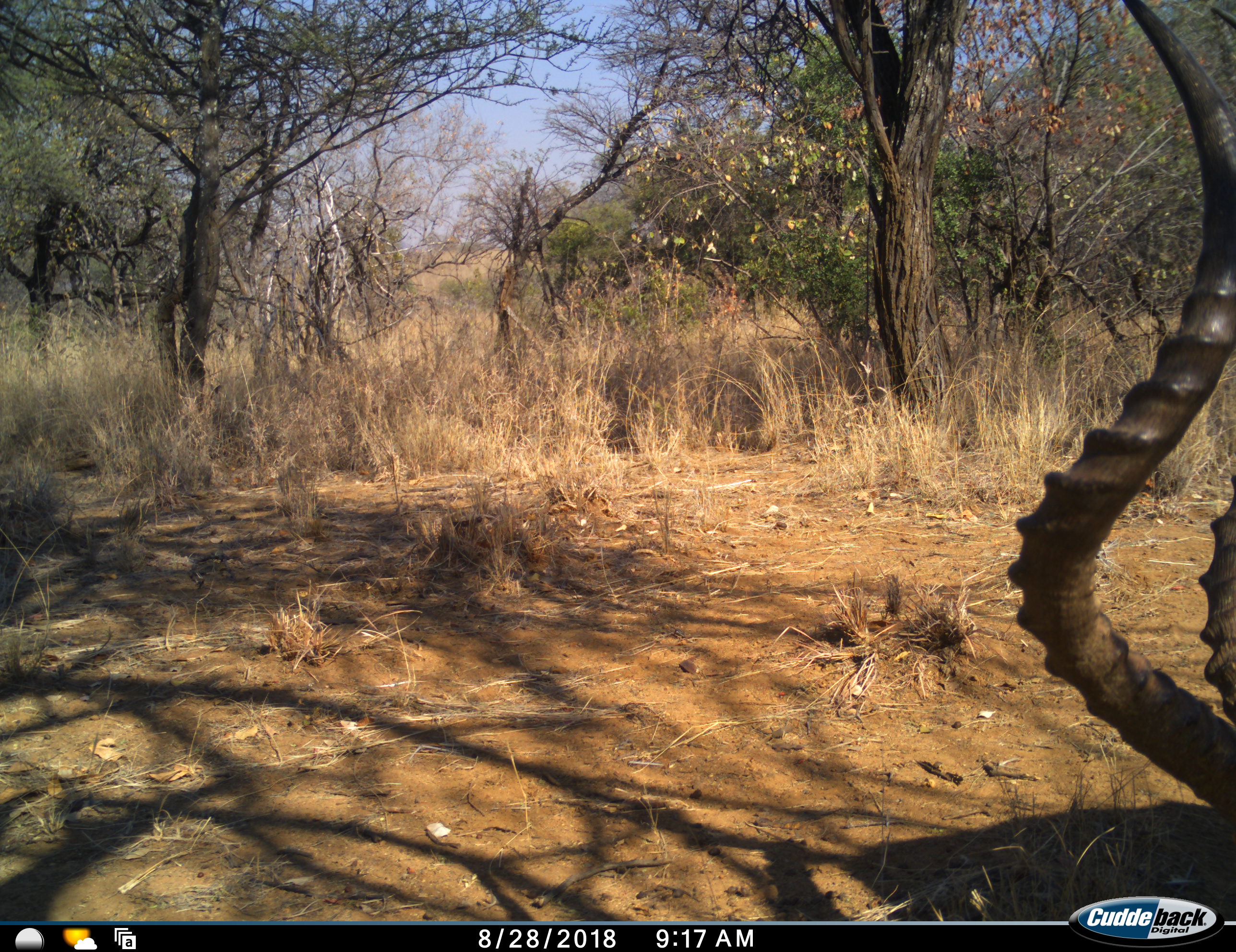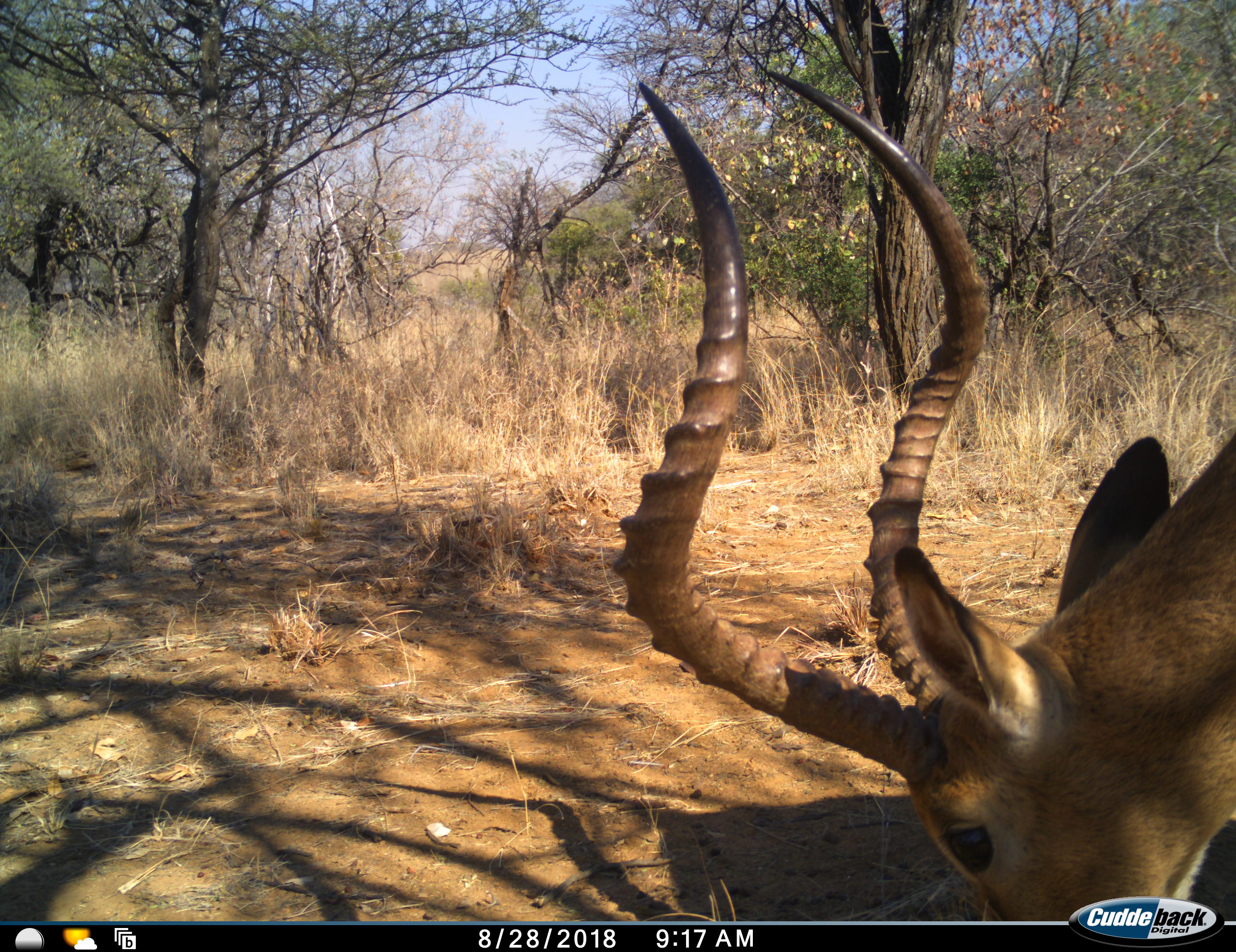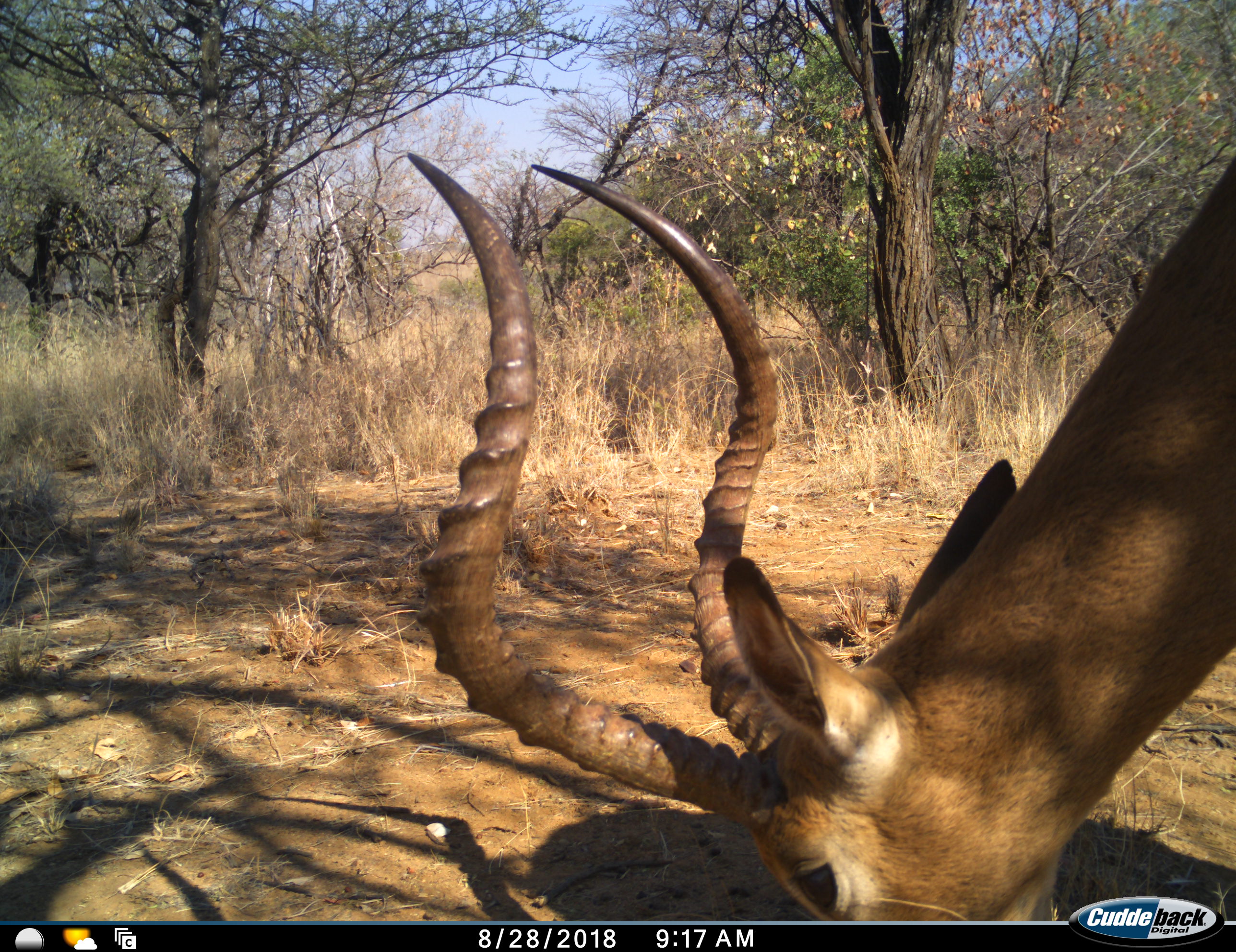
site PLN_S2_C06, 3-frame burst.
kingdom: Animalia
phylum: Chordata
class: Mammalia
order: Artiodactyla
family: Bovidae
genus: Aepyceros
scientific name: Aepyceros melampus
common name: impala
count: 1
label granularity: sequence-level